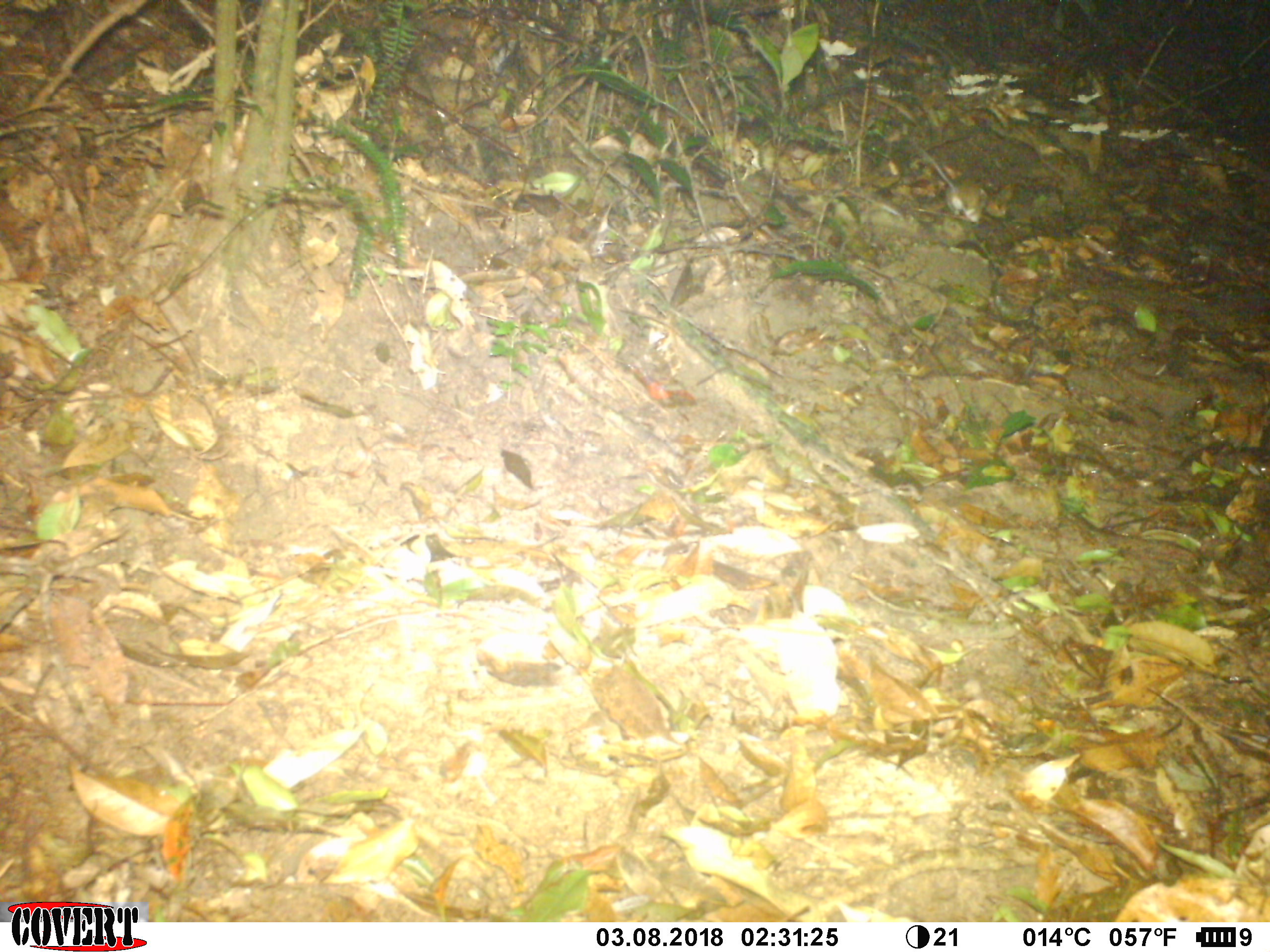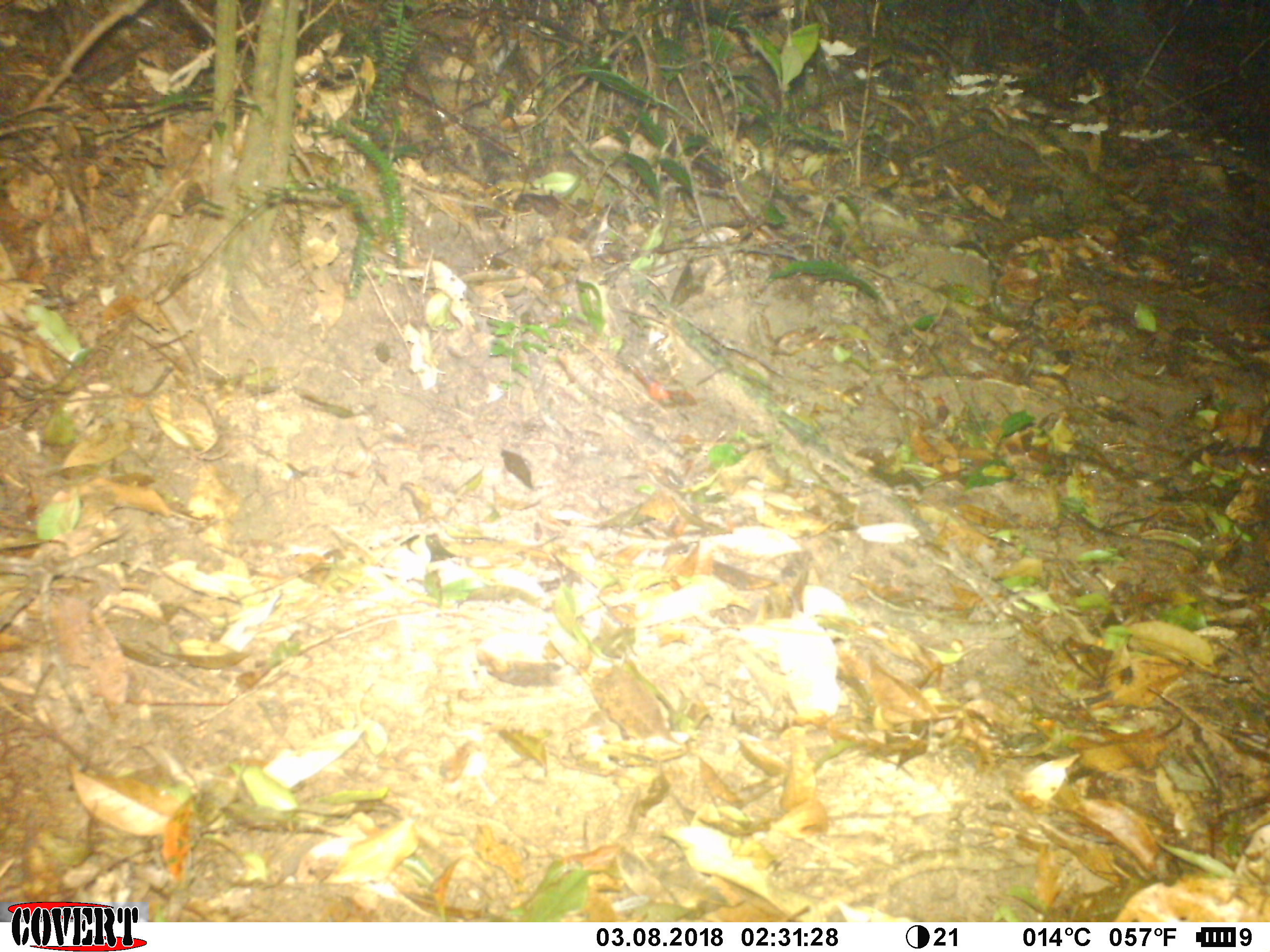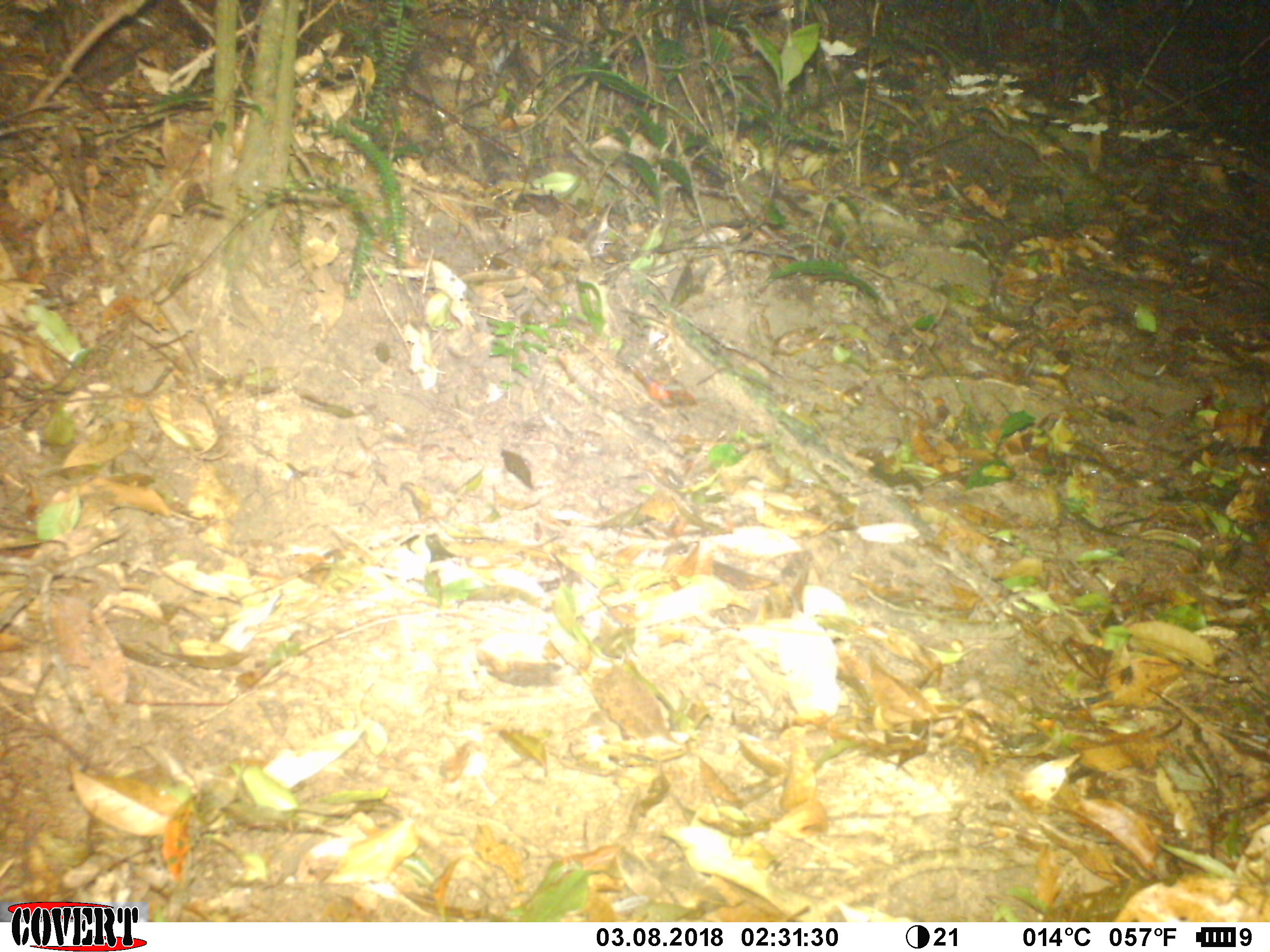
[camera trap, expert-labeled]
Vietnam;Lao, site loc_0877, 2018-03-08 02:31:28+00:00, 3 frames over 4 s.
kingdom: Animalia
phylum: Chordata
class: Mammalia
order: Rodentia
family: Muridae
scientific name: Muridae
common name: old-world mice and rats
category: unidentified murid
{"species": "unidentified murid (old-world mice and rats) (Muridae)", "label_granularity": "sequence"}